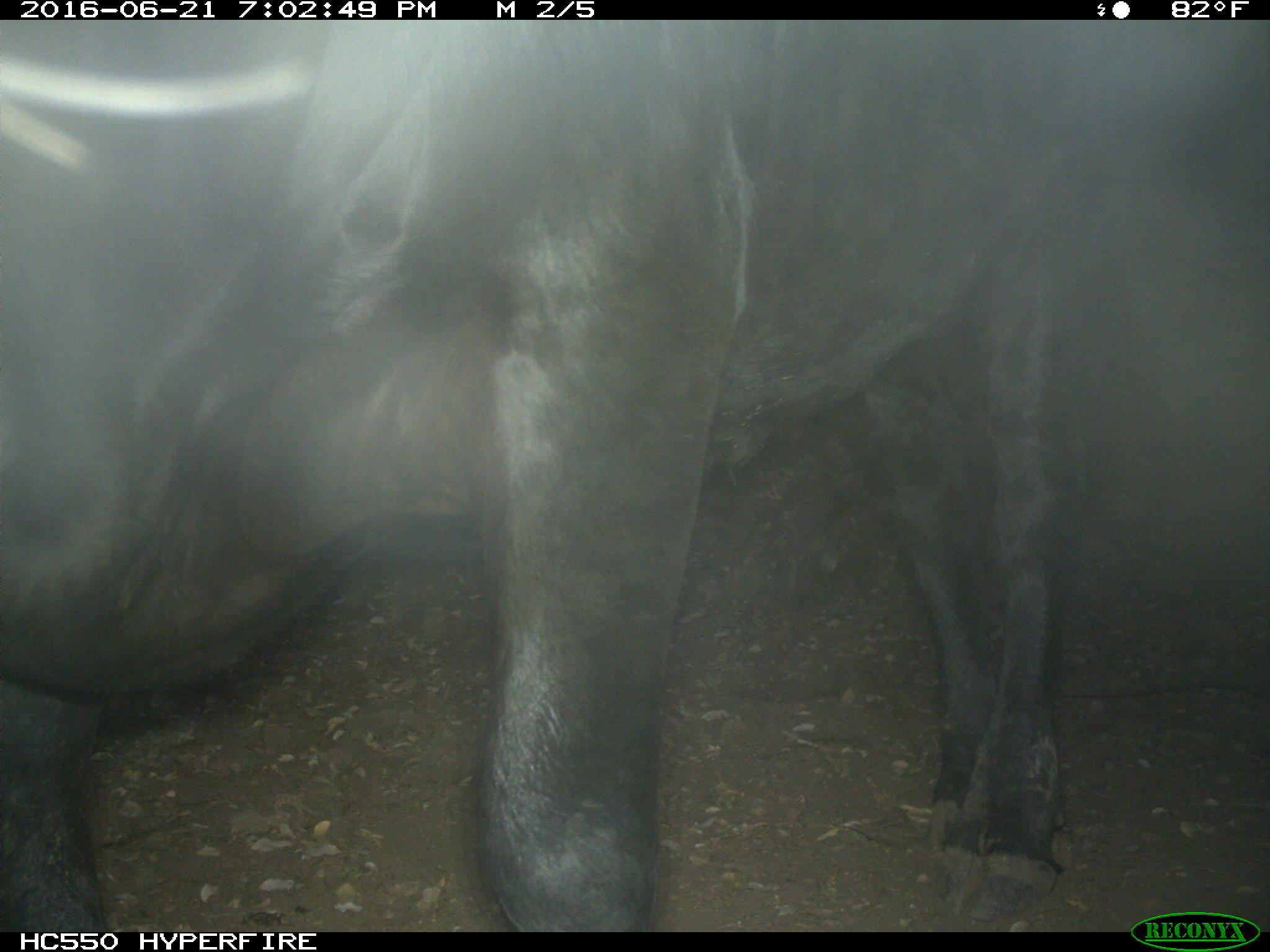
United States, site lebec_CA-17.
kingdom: Animalia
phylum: Chordata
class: Mammalia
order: Artiodactyla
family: Bovidae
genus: Bos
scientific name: Bos taurus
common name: domestic cow